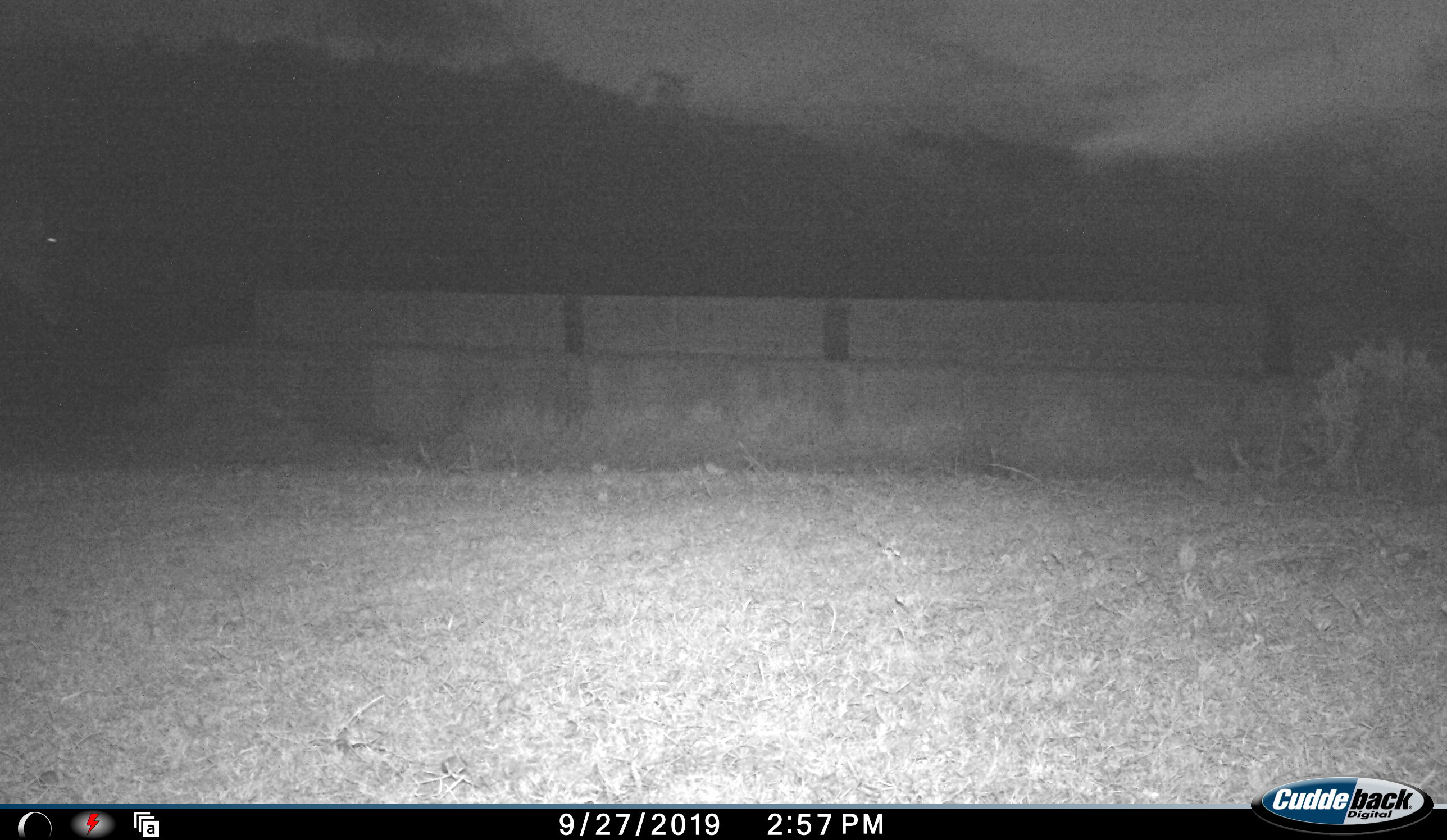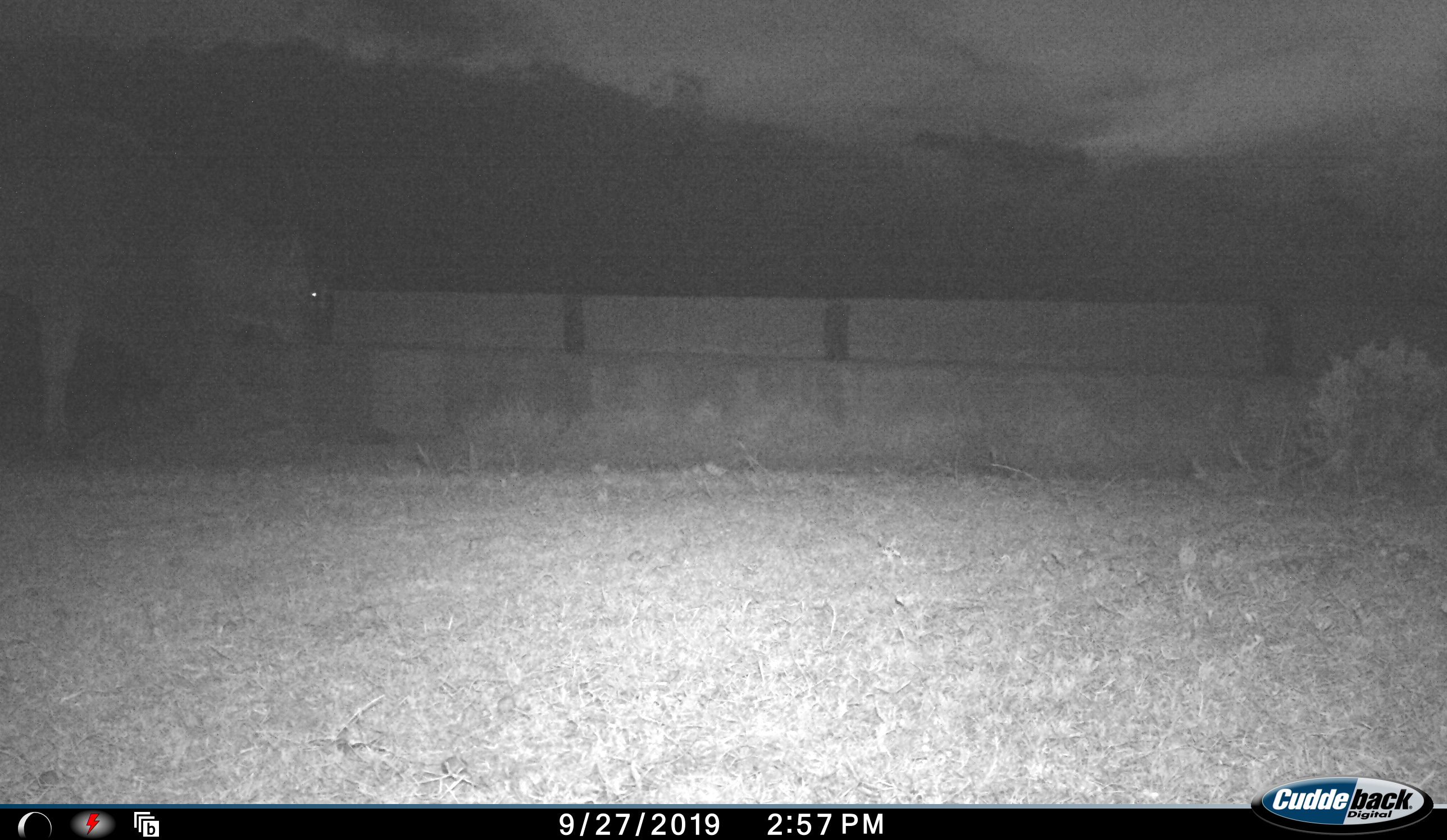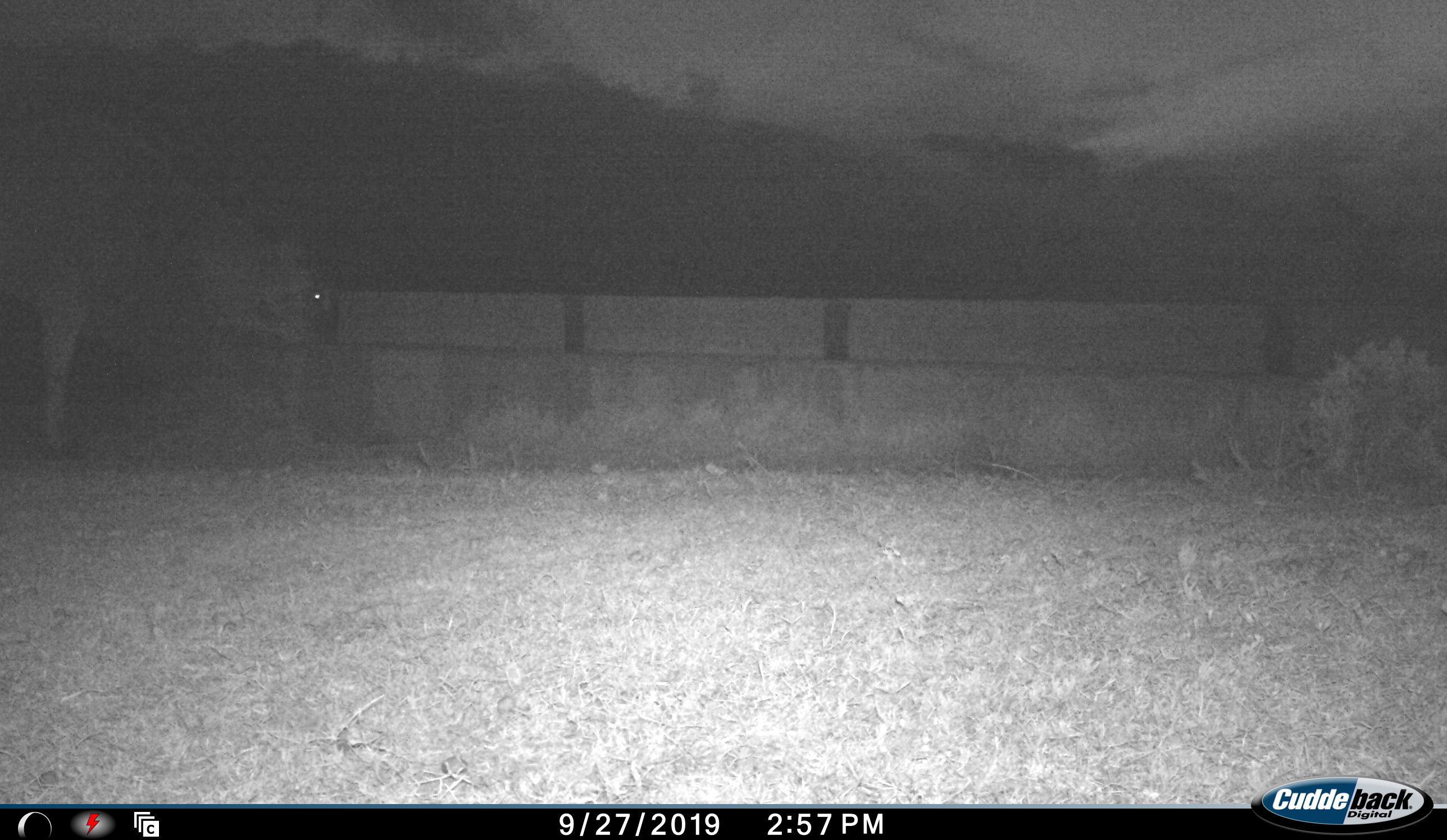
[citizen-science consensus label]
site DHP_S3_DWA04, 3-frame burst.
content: unidentified animal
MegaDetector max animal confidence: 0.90